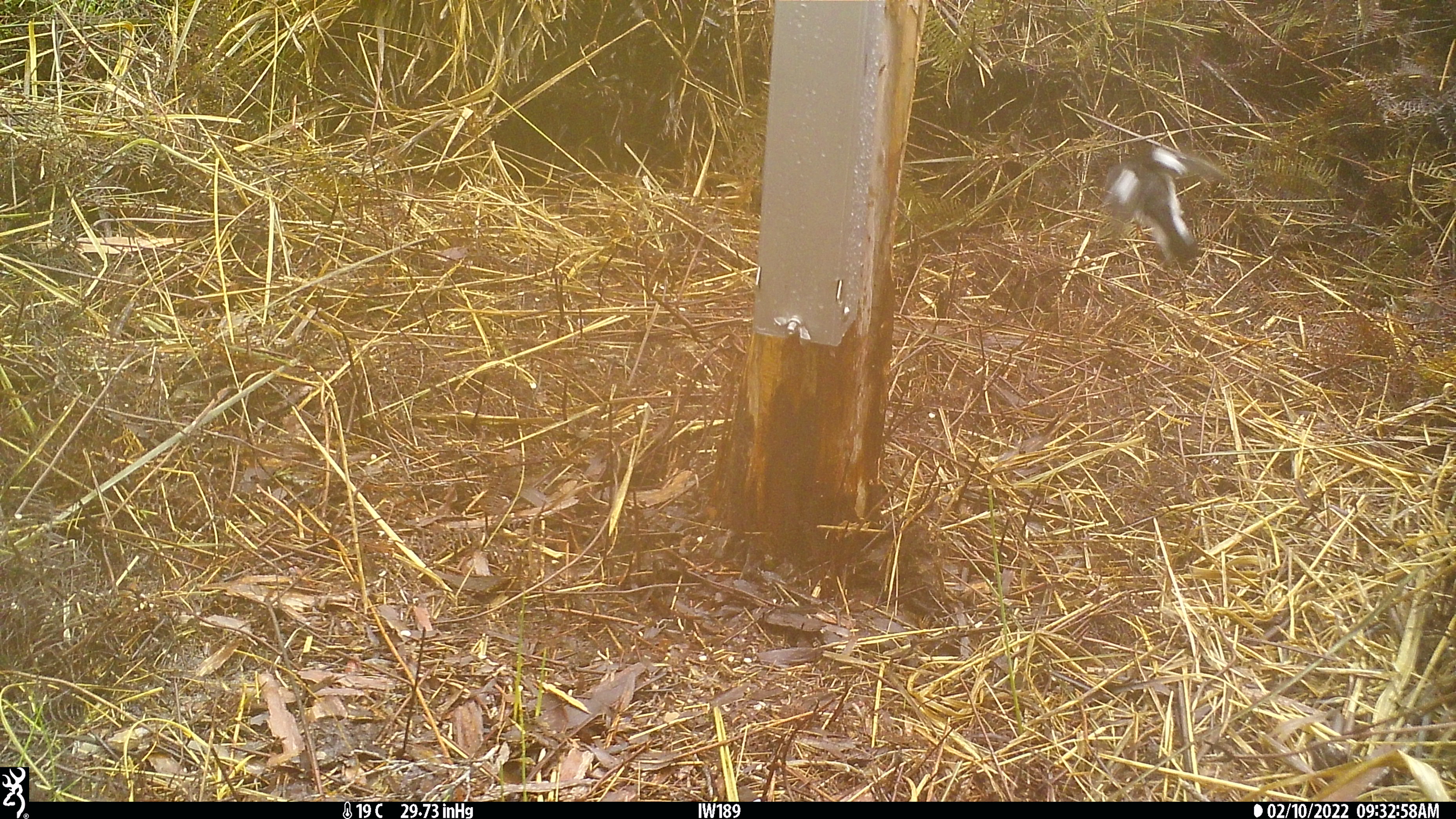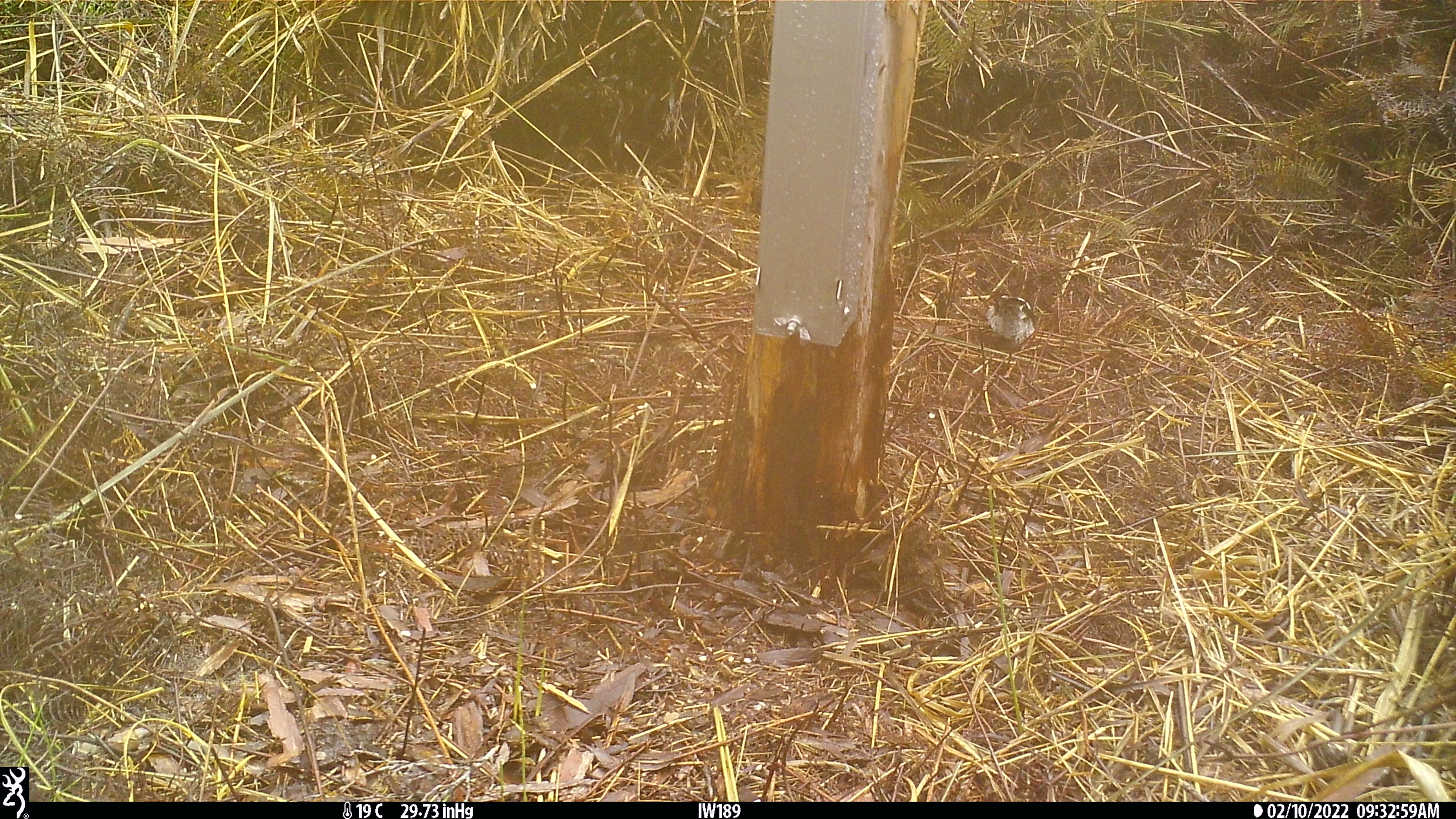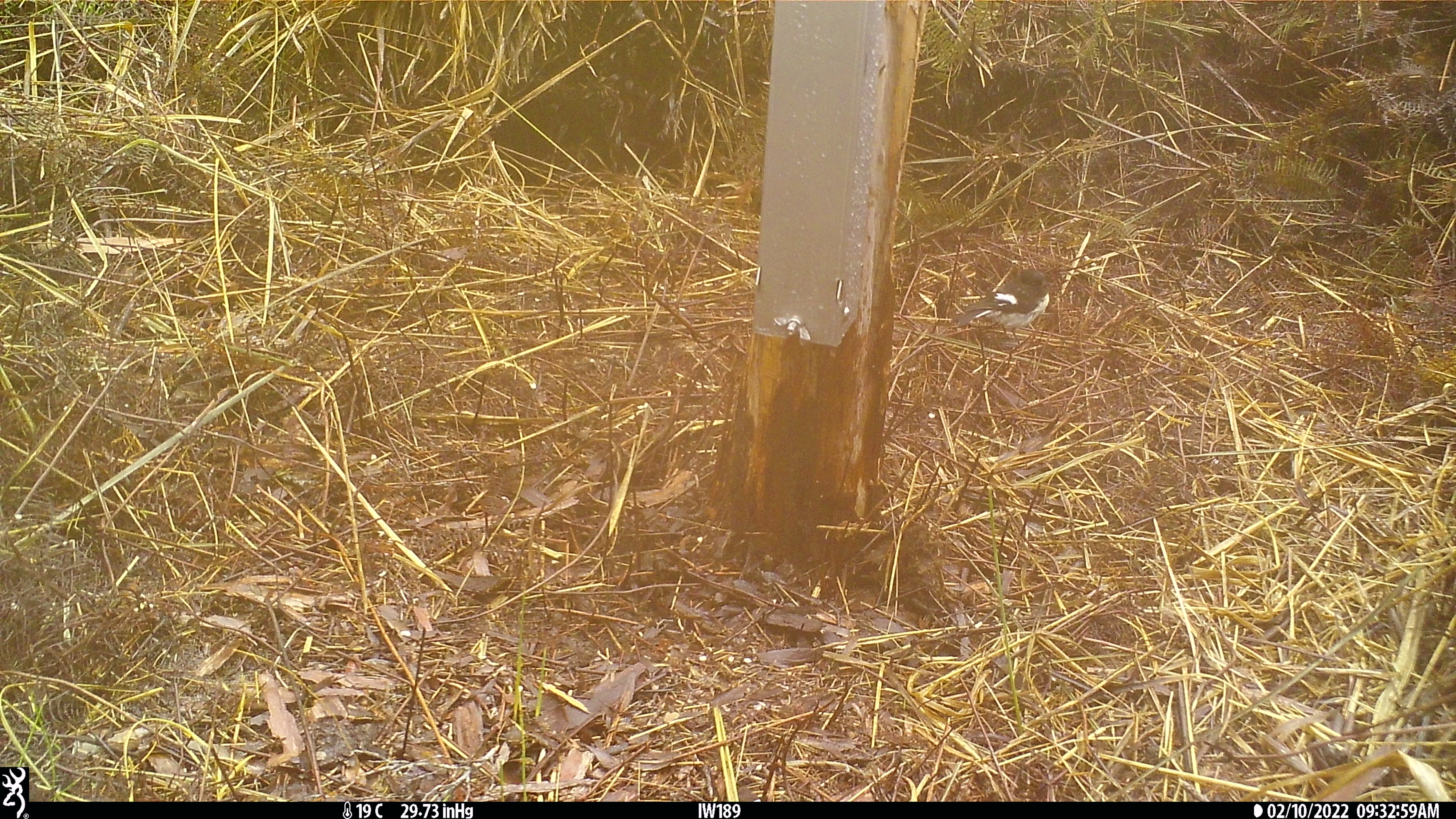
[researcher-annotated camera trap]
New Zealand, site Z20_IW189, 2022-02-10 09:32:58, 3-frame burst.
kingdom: Animalia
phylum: Chordata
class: Aves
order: Passeriformes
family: Petroicidae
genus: Petroica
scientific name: Petroica macrocephala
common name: tomtit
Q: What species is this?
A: Tomtit (Petroica macrocephala).